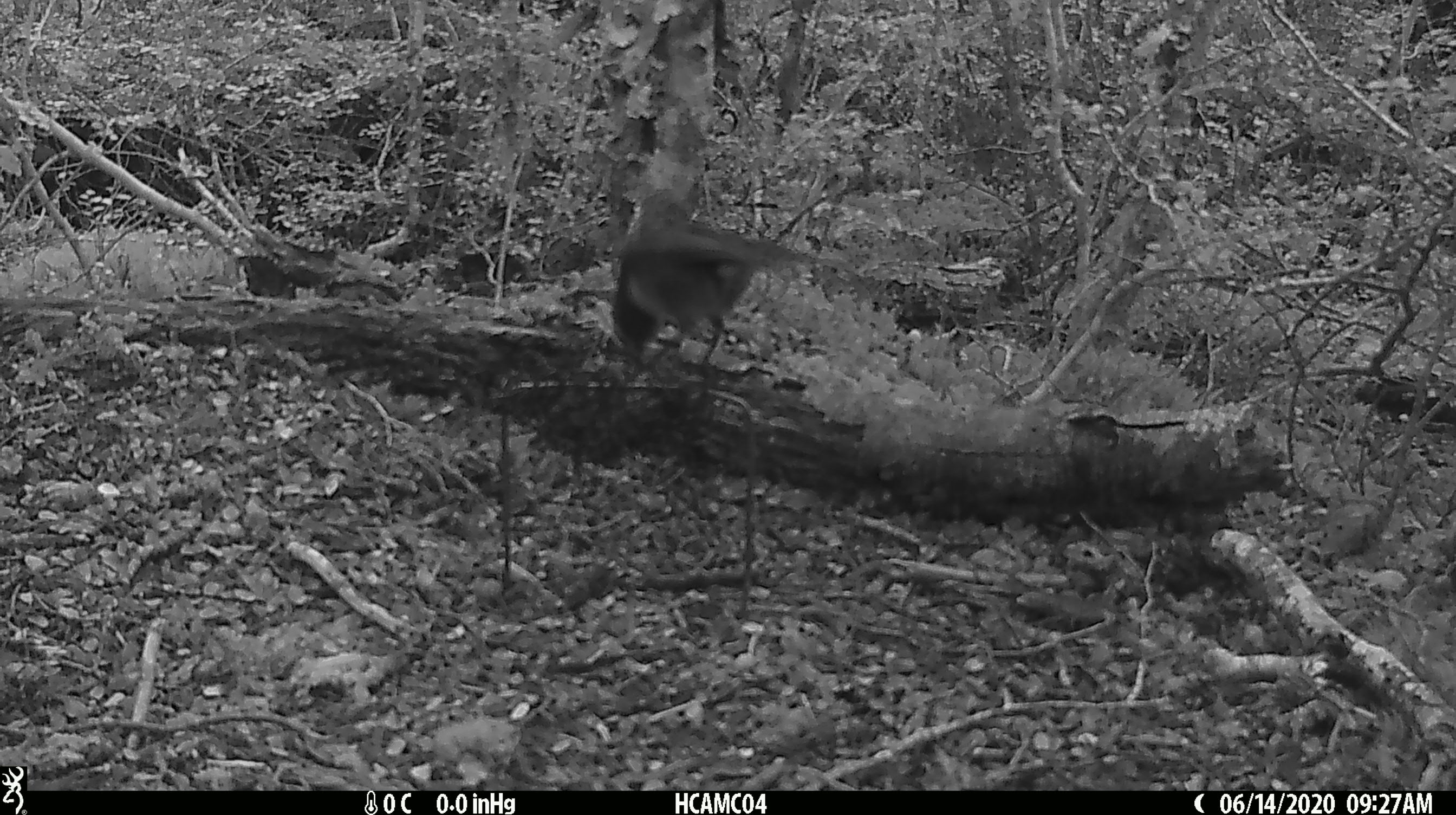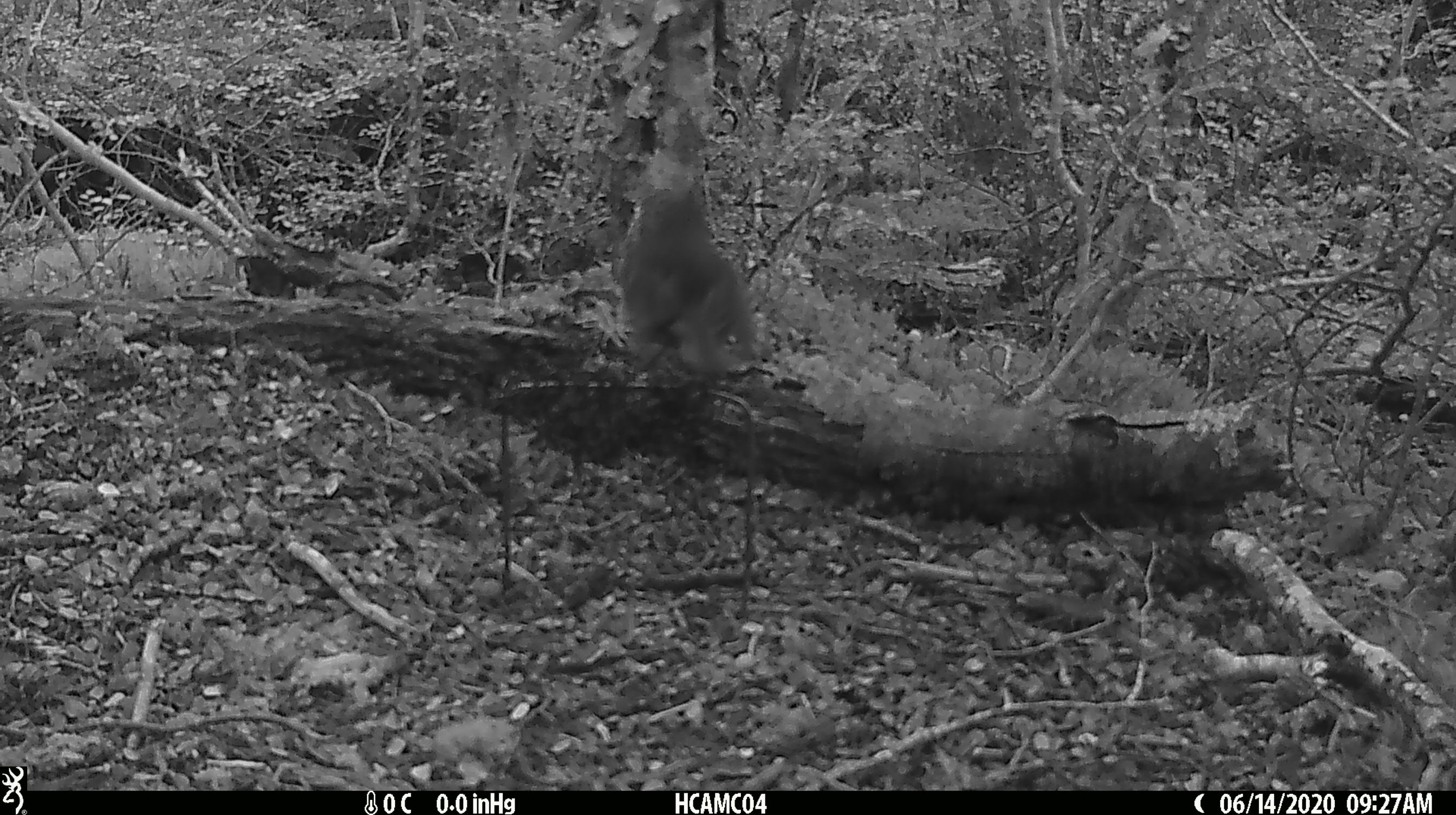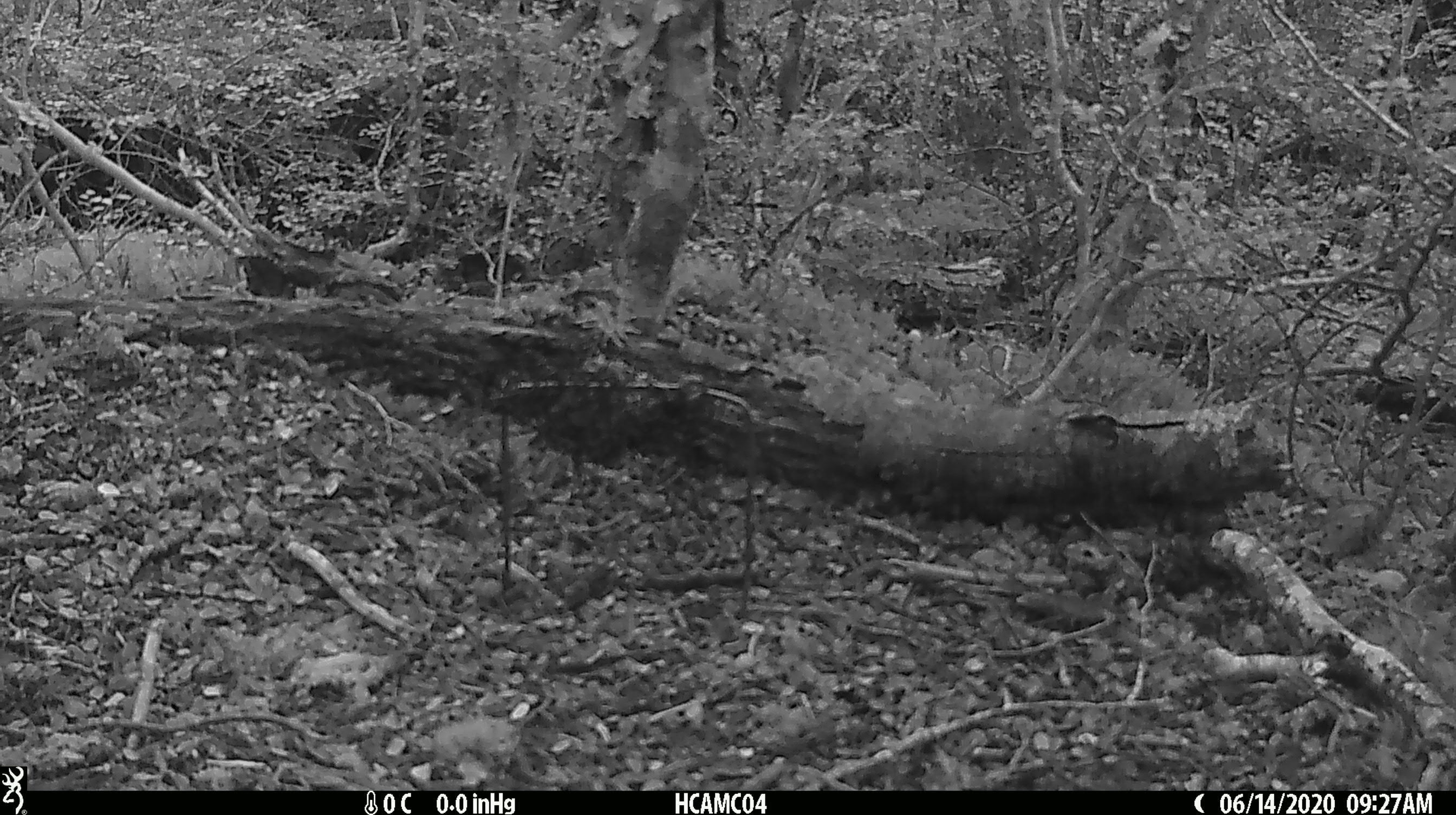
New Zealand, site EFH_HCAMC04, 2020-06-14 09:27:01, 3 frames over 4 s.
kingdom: Animalia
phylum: Chordata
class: Aves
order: Passeriformes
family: Petroicidae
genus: Petroica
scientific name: Petroica australis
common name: new zealand robin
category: robin